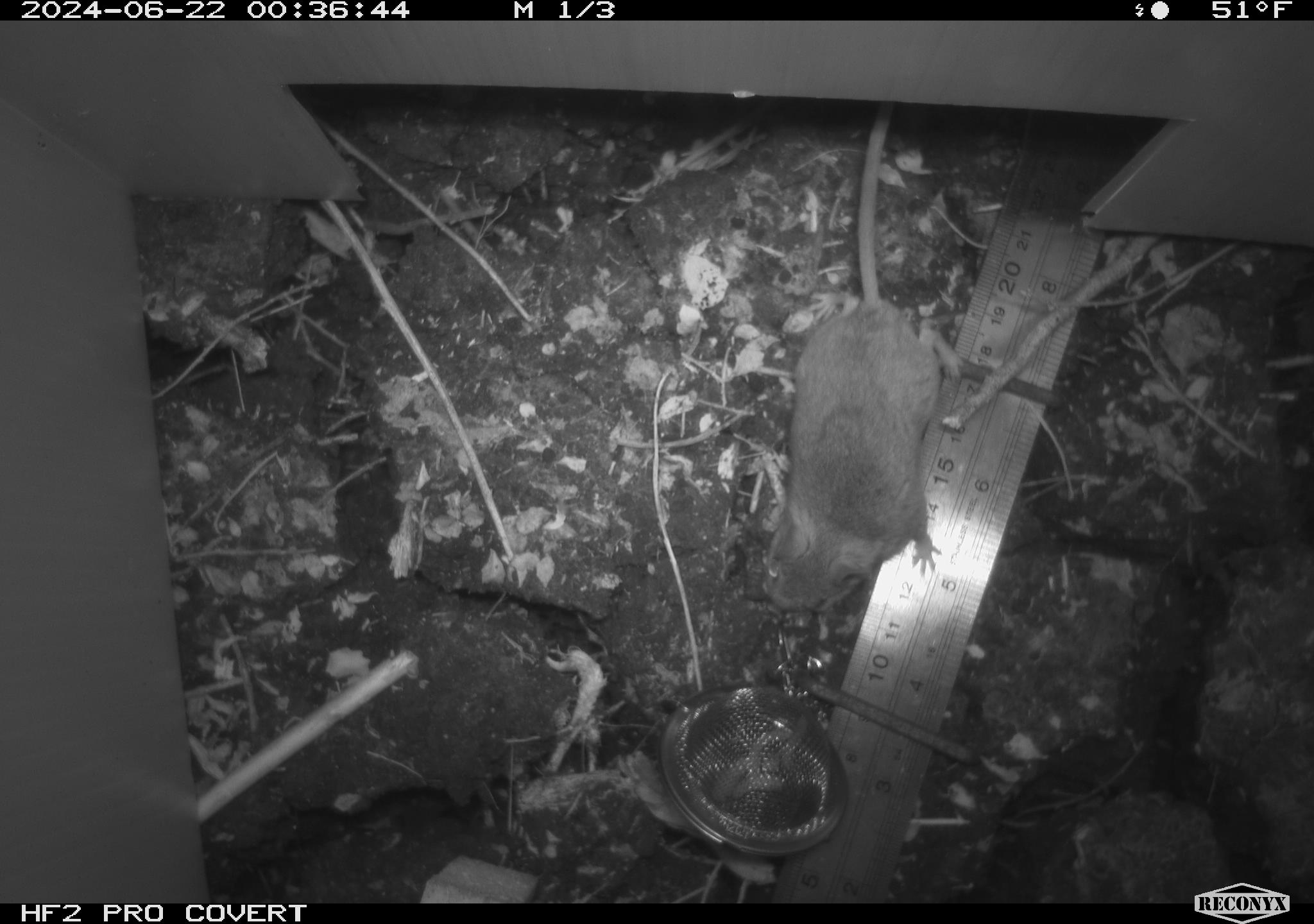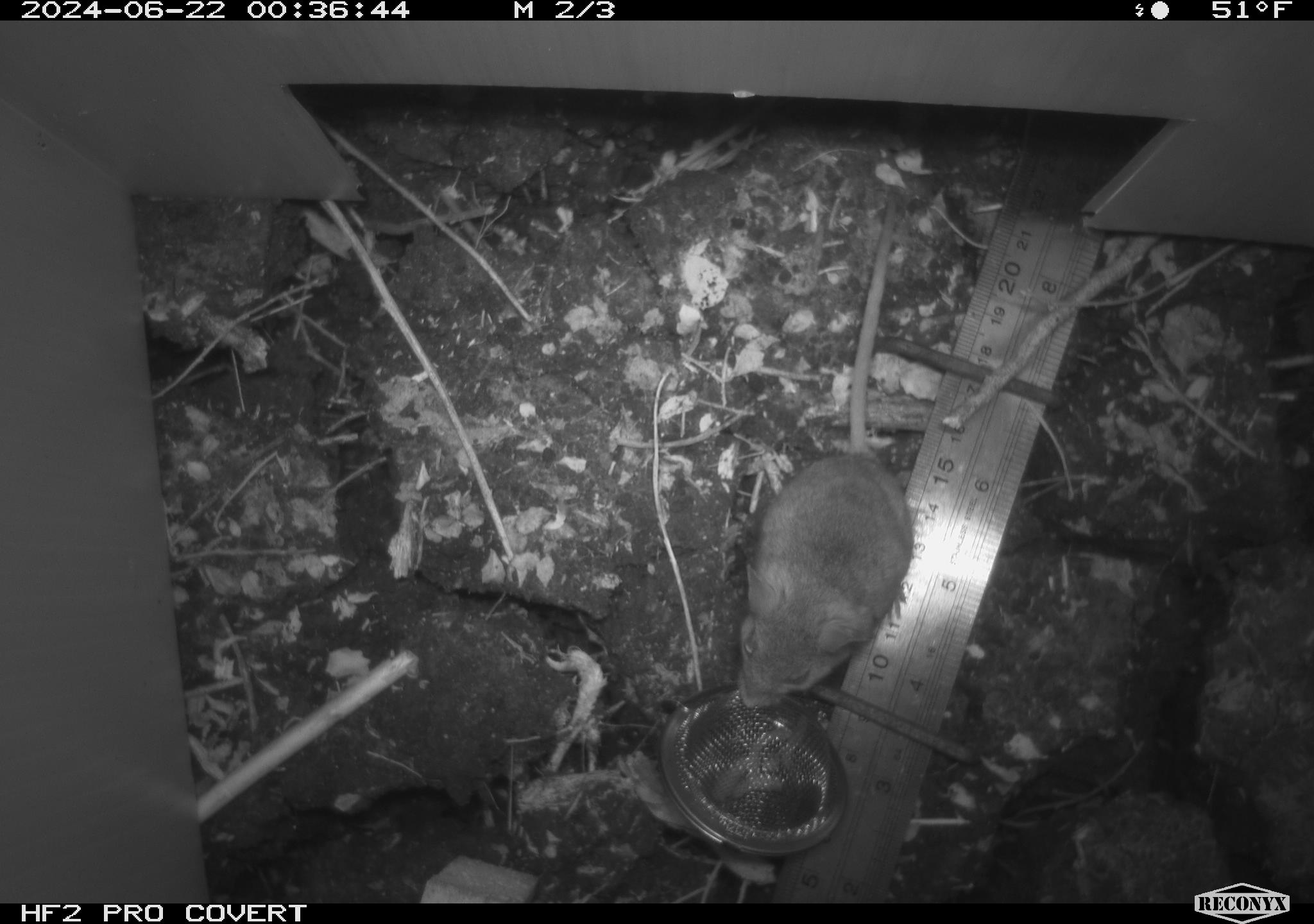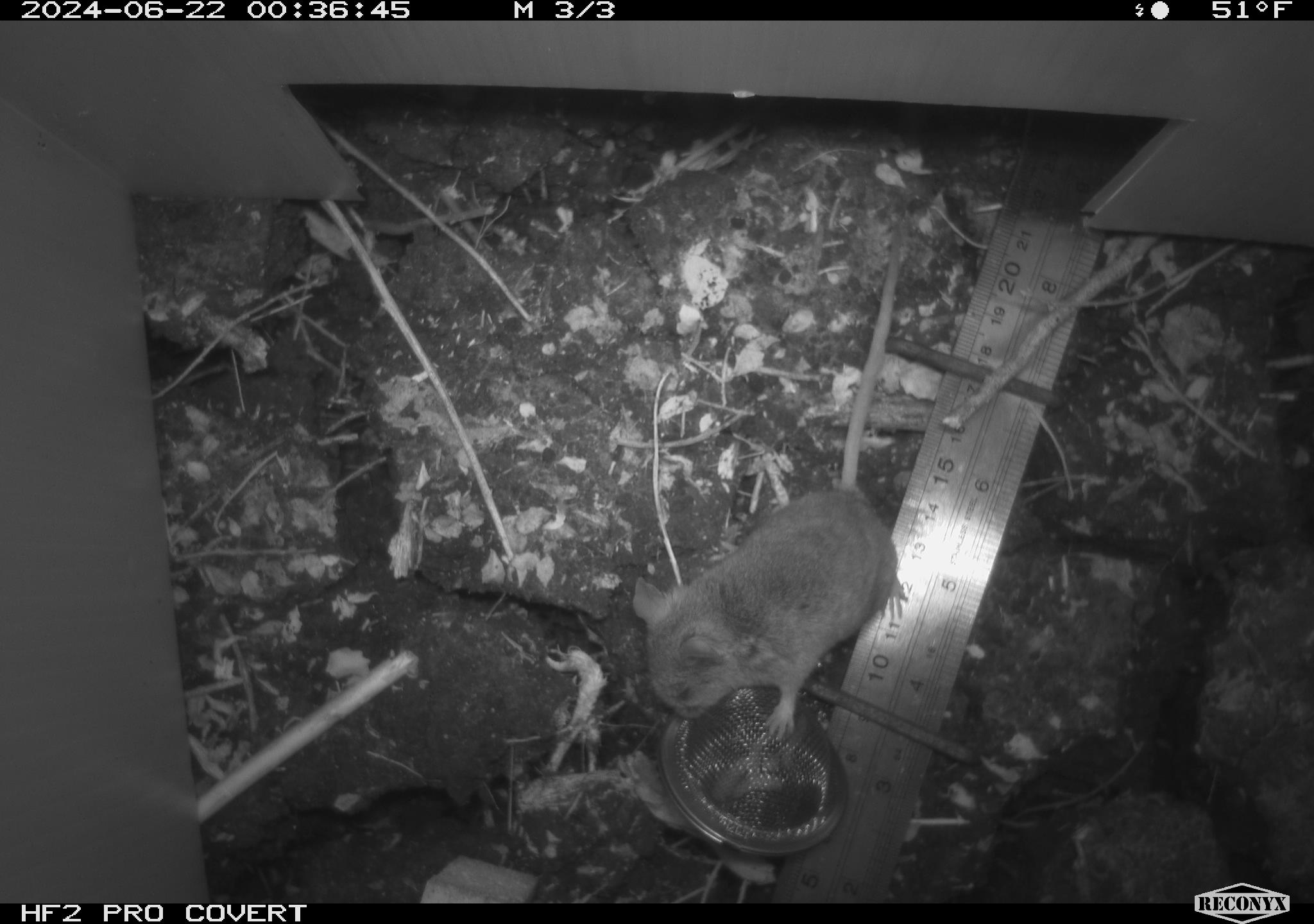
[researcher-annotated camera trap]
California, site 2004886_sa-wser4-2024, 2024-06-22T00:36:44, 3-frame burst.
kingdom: Animalia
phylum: Chordata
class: Mammalia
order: Rodentia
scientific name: Rodentia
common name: mouse species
Mouse species (Rodentia).